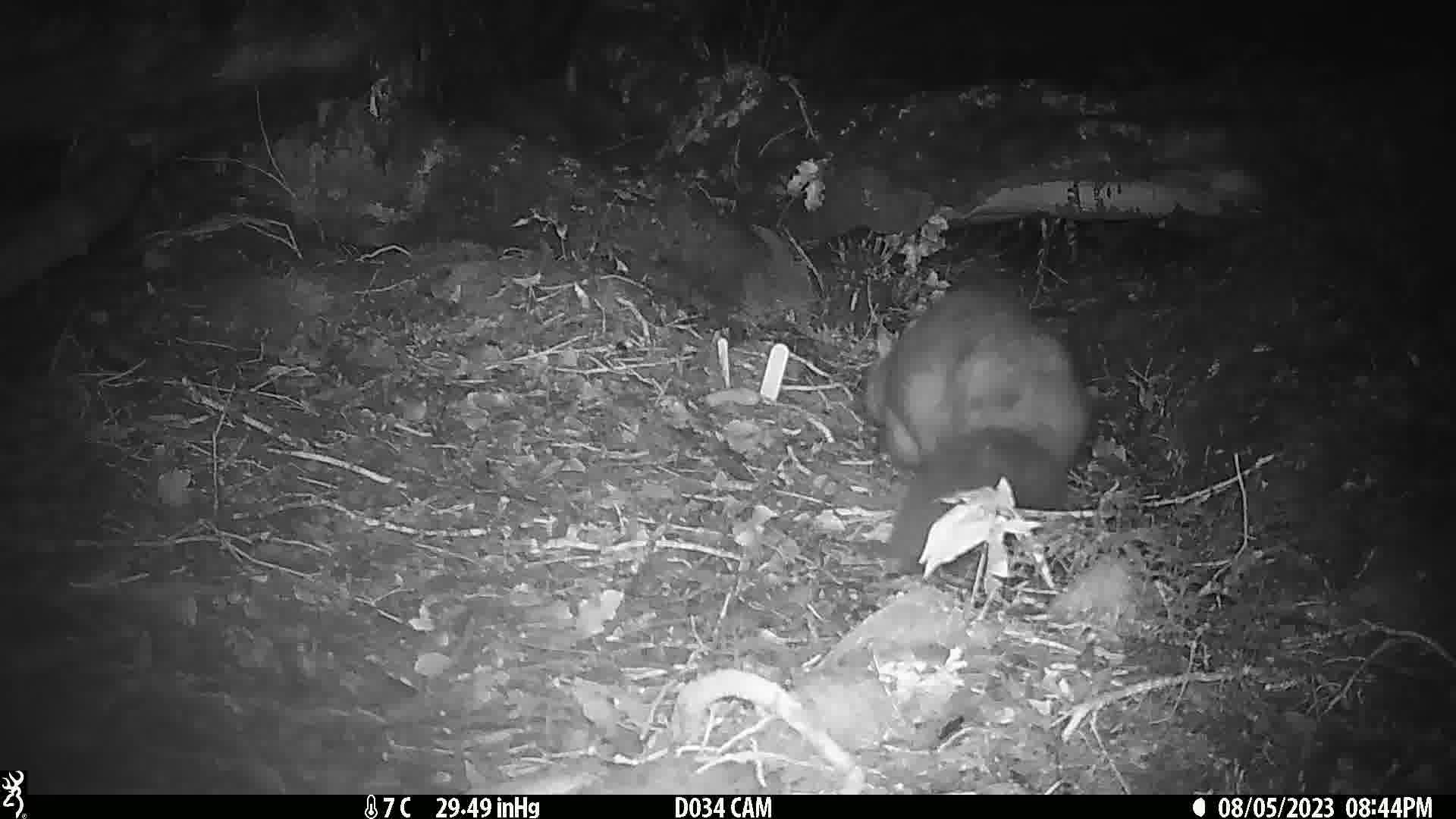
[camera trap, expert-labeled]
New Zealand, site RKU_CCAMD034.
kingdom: Animalia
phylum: Chordata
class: Mammalia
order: Diprotodontia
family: Phalangeridae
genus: Trichosurus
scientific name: Trichosurus vulpecula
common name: common brushtail possum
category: possum